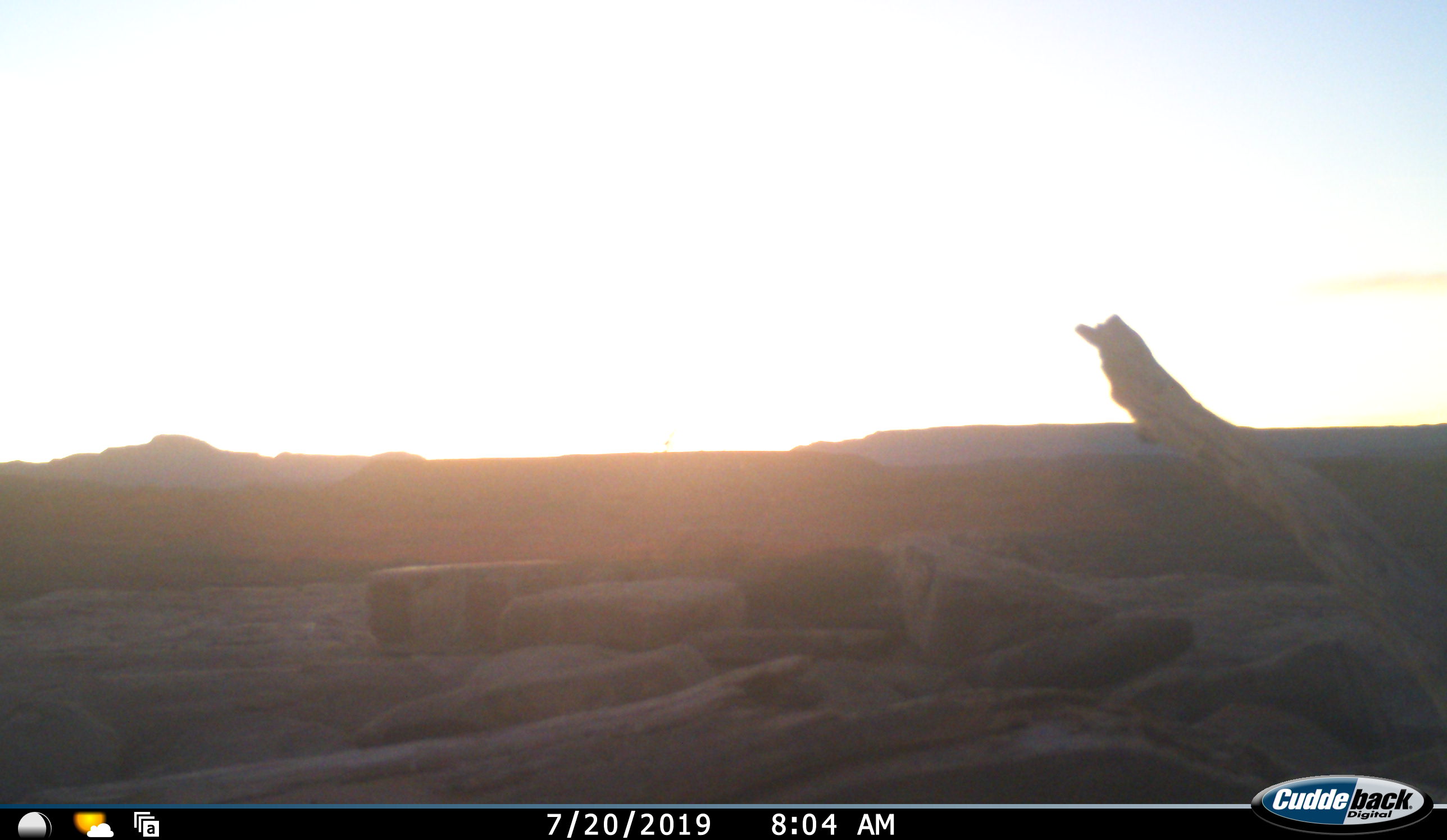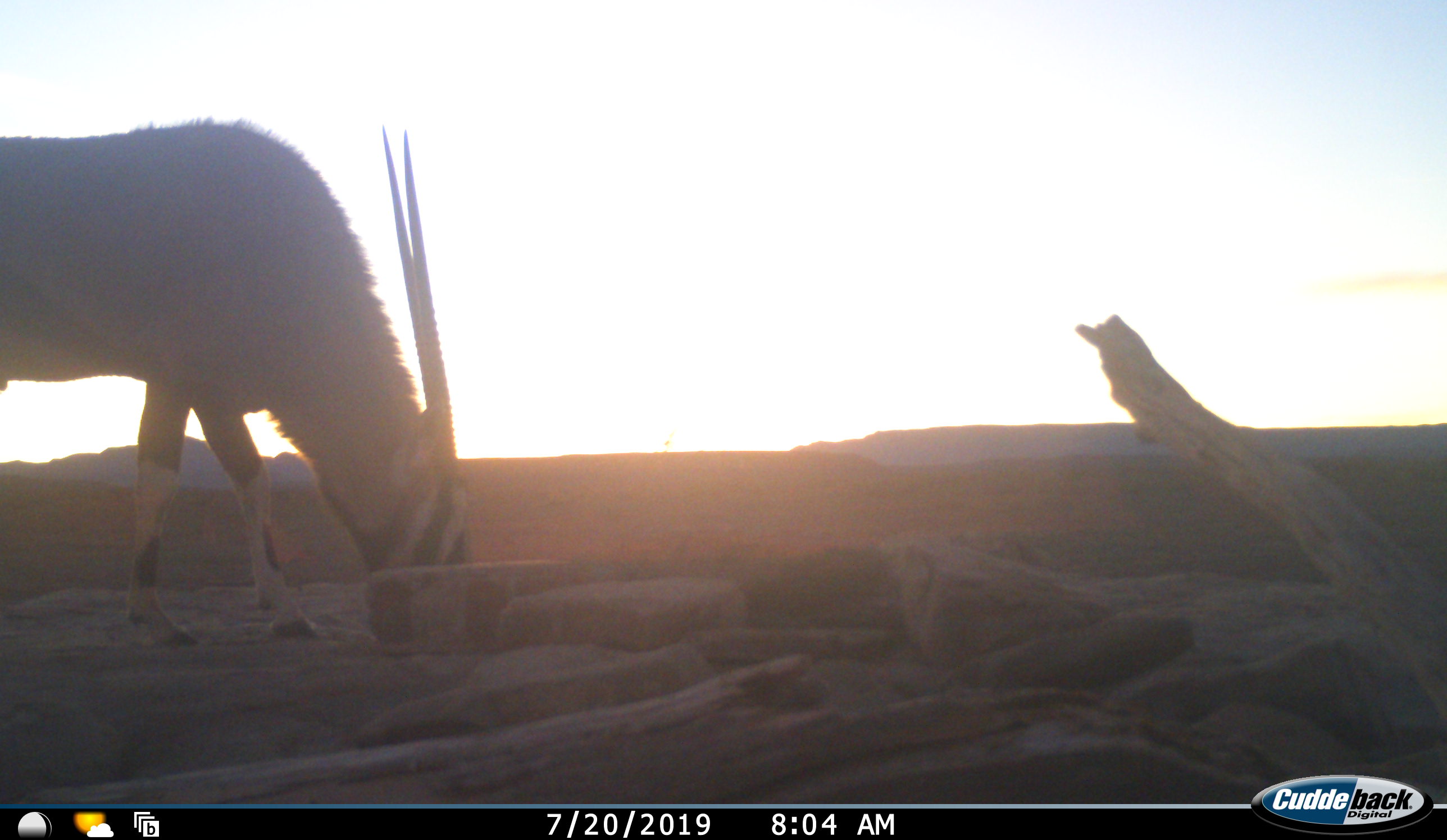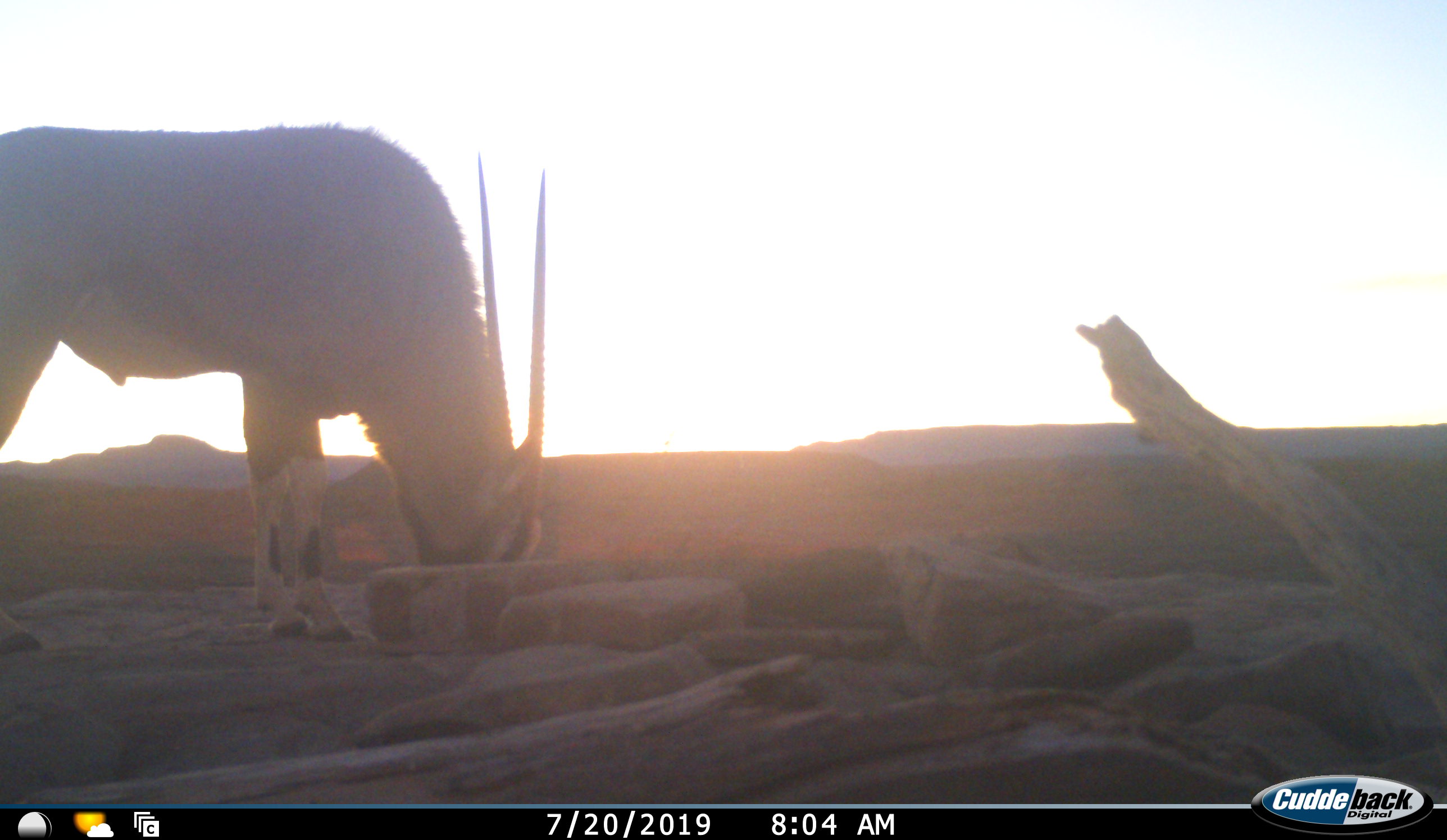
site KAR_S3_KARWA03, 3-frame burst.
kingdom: Animalia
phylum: Chordata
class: Mammalia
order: Artiodactyla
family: Bovidae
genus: Oryx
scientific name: Oryx gazella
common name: gemsbok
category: oryx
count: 1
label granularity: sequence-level